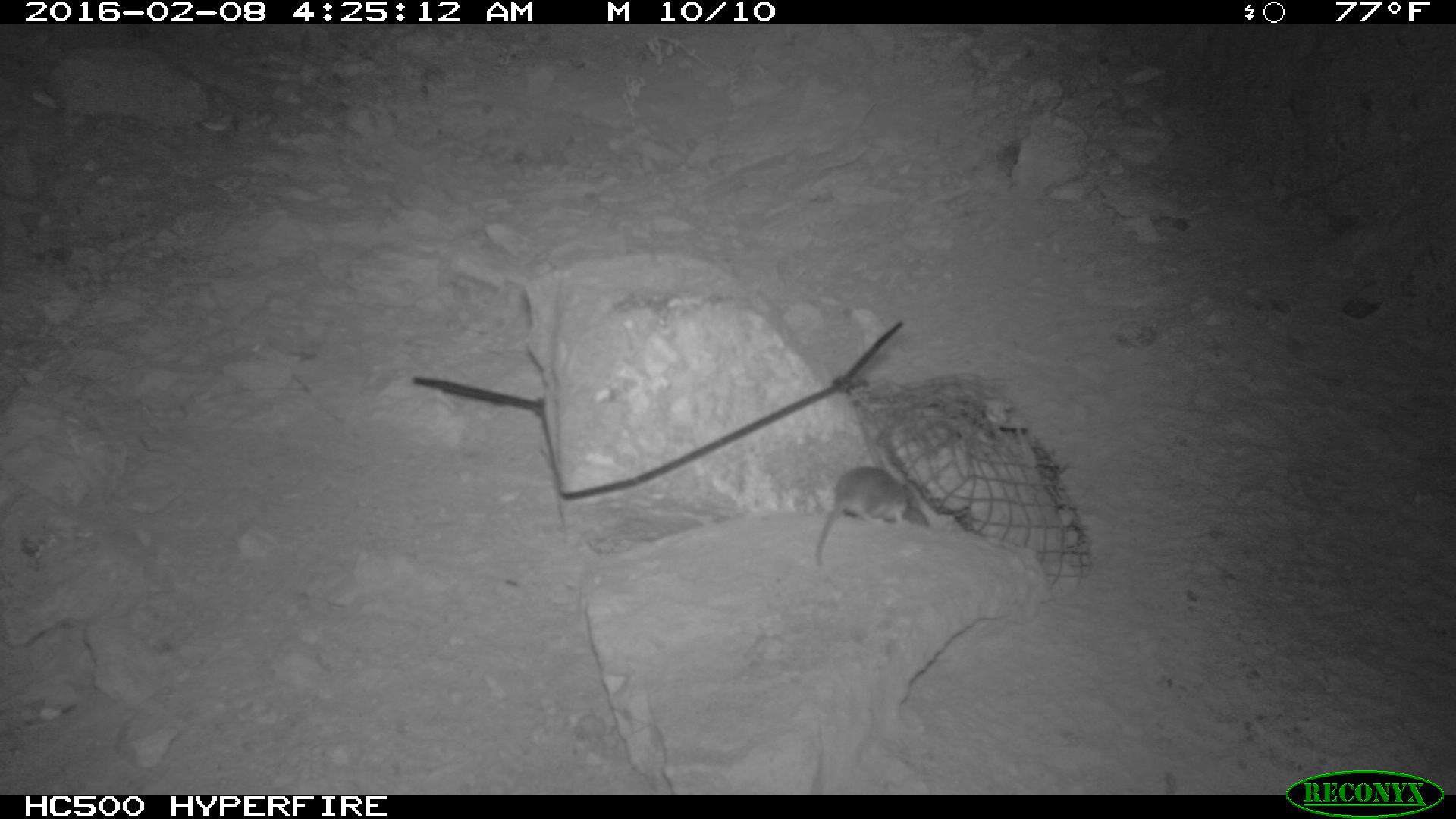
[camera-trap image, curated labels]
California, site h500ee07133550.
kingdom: Animalia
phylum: Chordata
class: Mammalia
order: Rodentia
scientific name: Rodentia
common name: rodent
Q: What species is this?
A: Rodent (Rodentia).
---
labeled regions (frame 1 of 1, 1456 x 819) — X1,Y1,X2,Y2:
rodent: 813,467,915,567